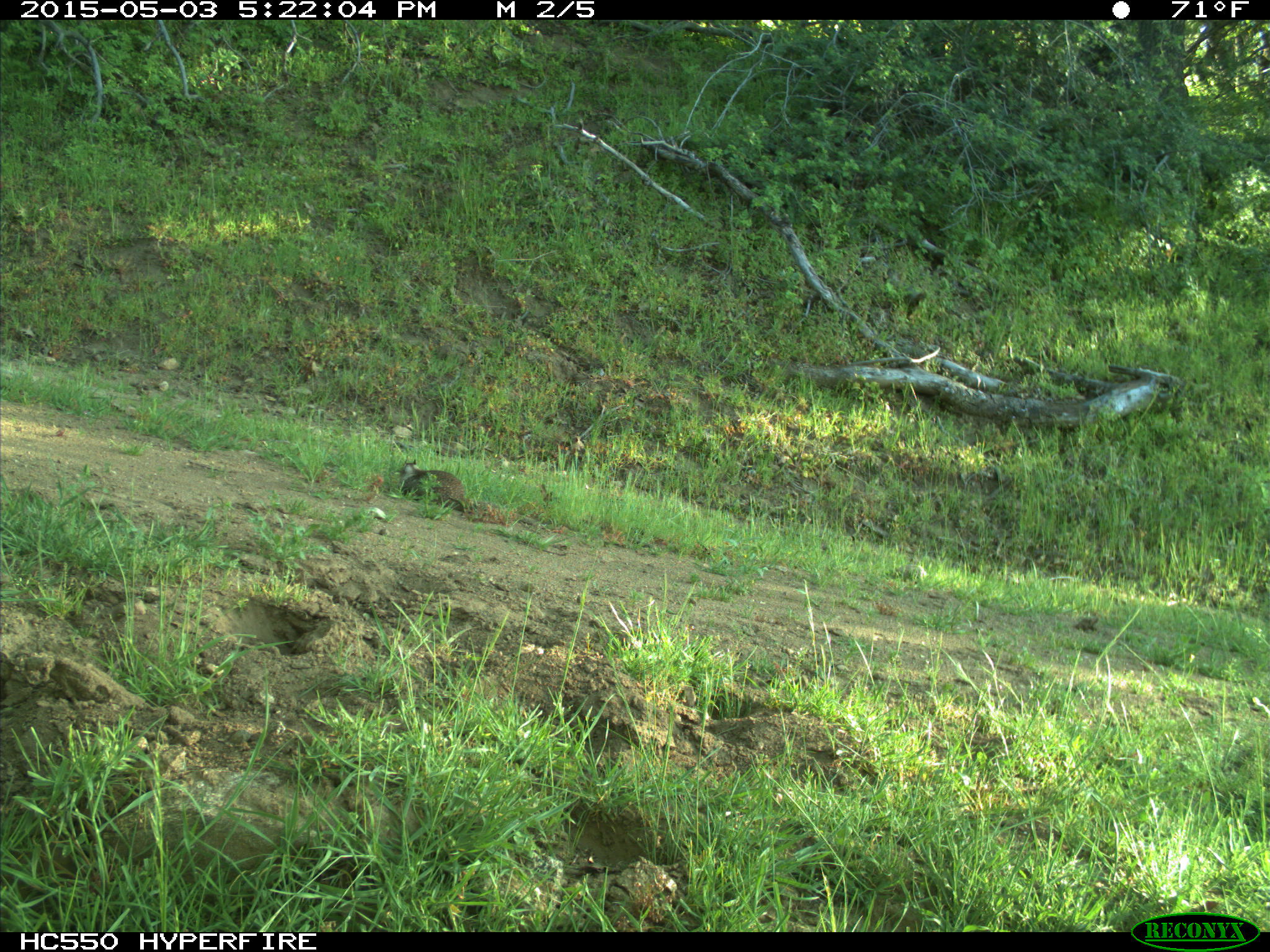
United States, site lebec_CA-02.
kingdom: Animalia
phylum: Chordata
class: Mammalia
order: Rodentia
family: Sciuridae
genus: Otospermophilus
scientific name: Otospermophilus beecheyi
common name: california ground squirrel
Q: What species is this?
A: Otospermophilus beecheyi (california ground squirrel).